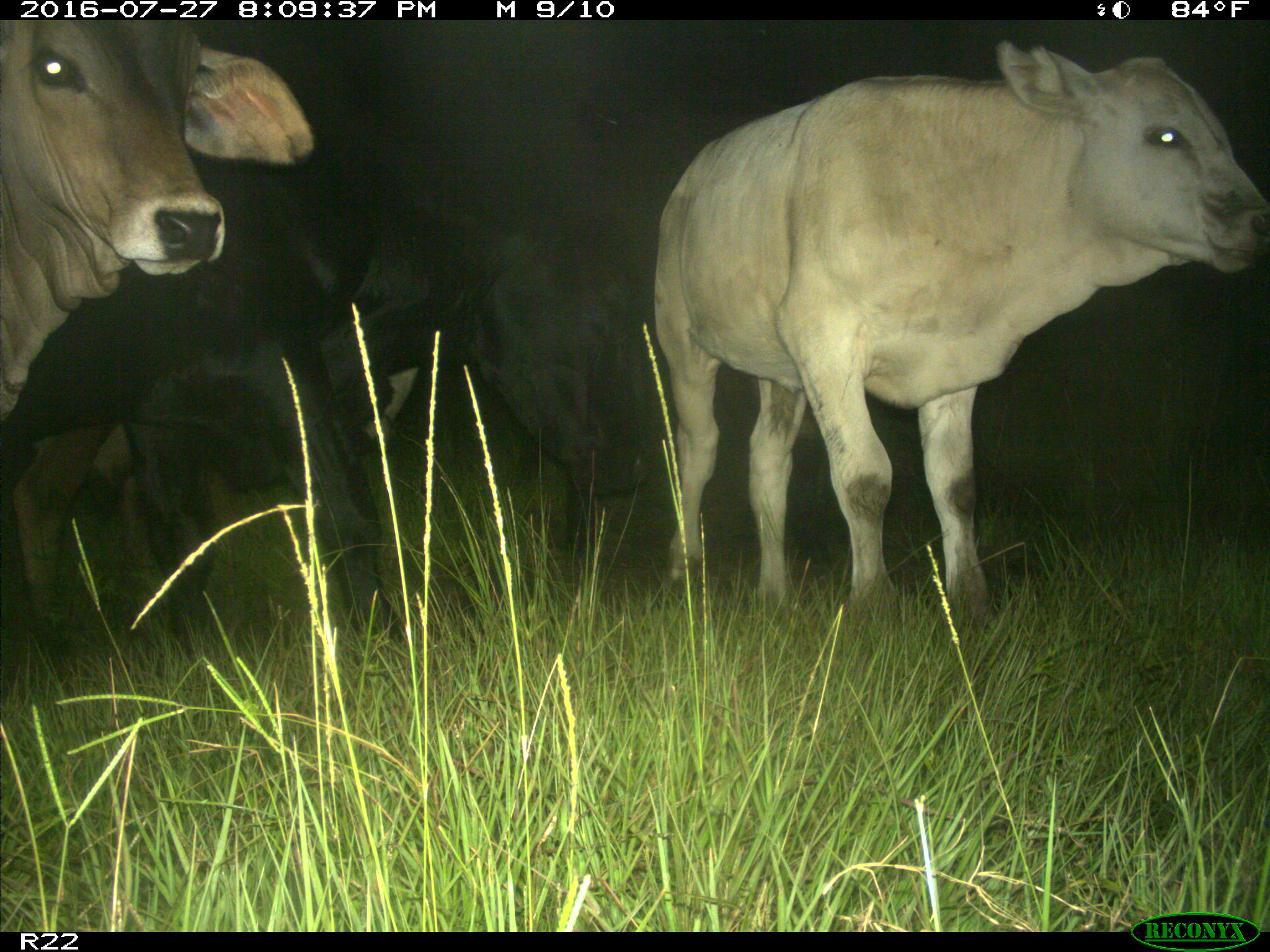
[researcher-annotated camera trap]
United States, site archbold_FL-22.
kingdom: Animalia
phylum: Chordata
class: Mammalia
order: Artiodactyla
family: Bovidae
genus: Bos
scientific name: Bos taurus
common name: domestic cow